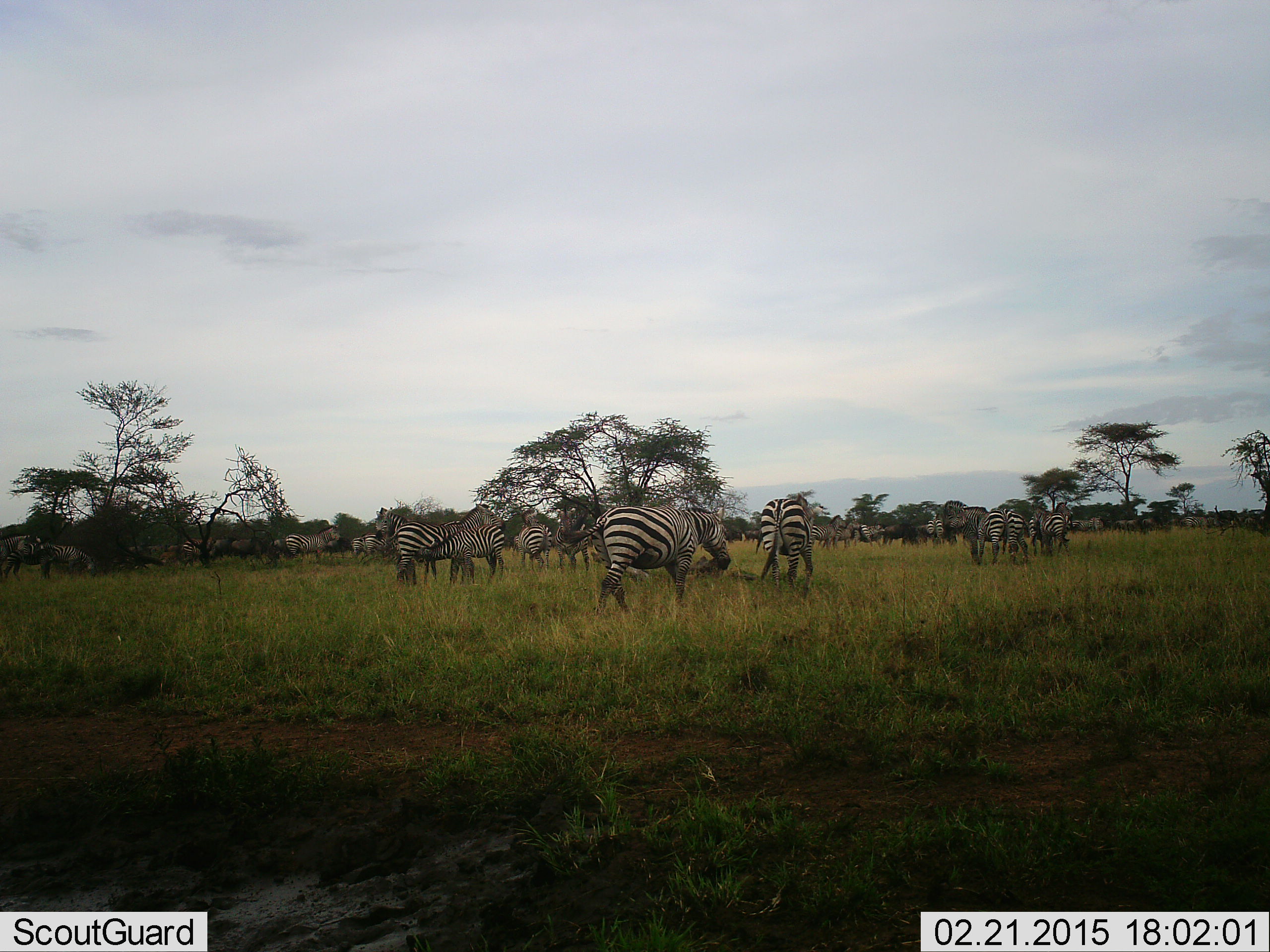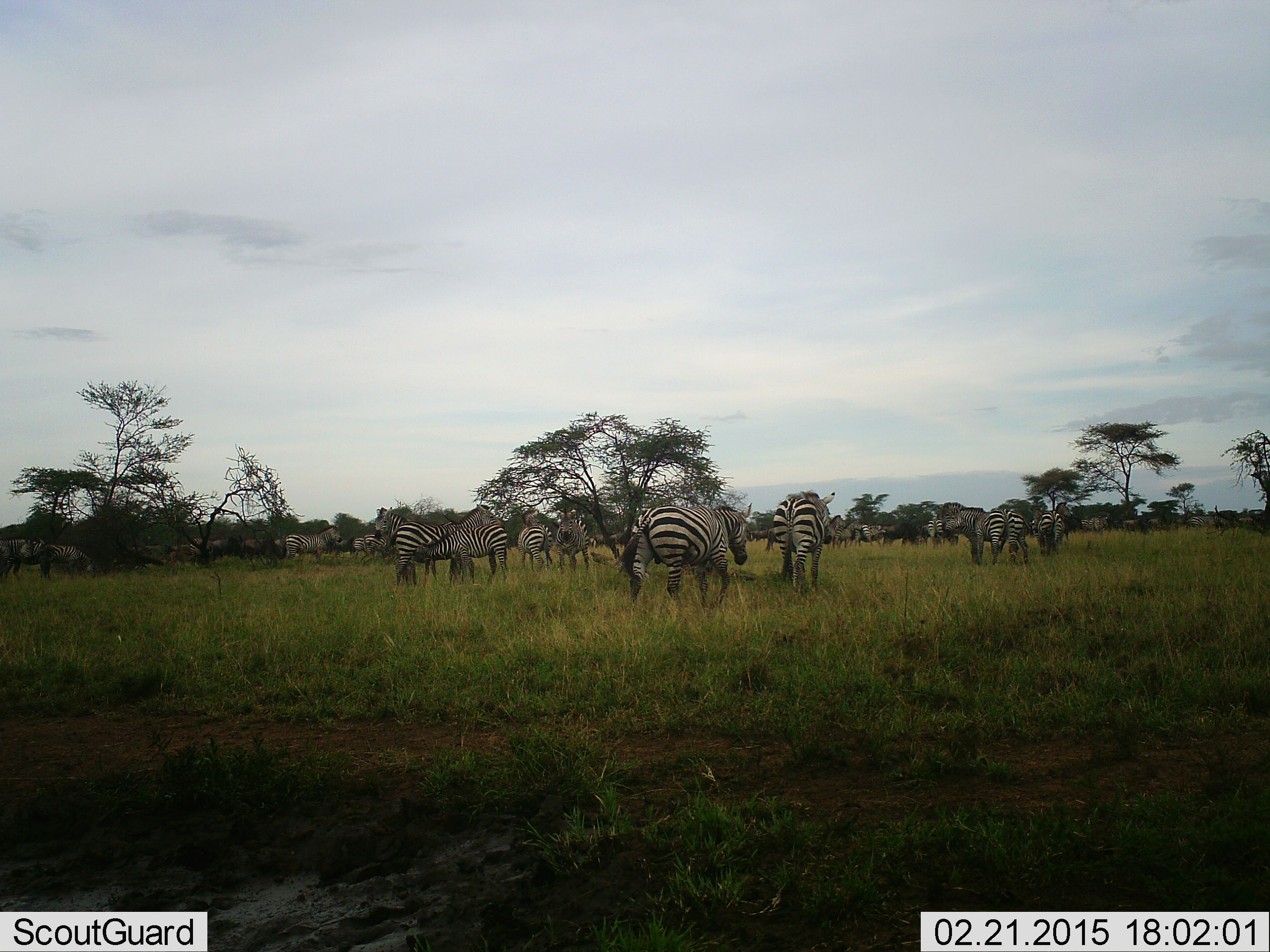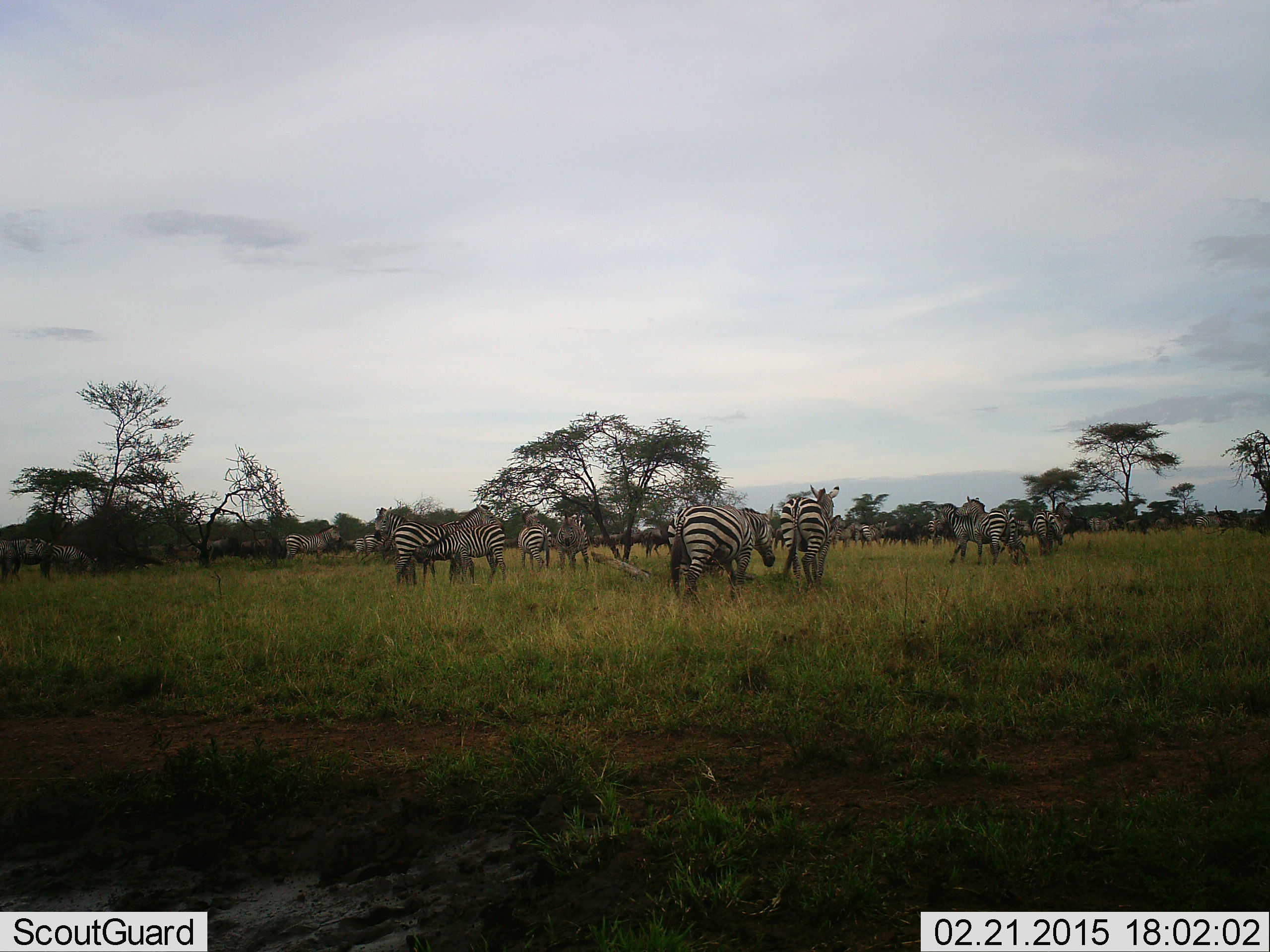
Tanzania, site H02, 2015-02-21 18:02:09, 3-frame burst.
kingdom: Animalia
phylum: Chordata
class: Mammalia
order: Perissodactyla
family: Equidae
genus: Equus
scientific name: Equus quagga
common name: plains zebra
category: zebra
Zebra (plains zebra) (Equus quagga), count 11-50. Behavior (volunteer vote fractions): standing 71%, resting 21%, moving 57%, interacting 36%. Young present (vote fraction): 21%. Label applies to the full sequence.